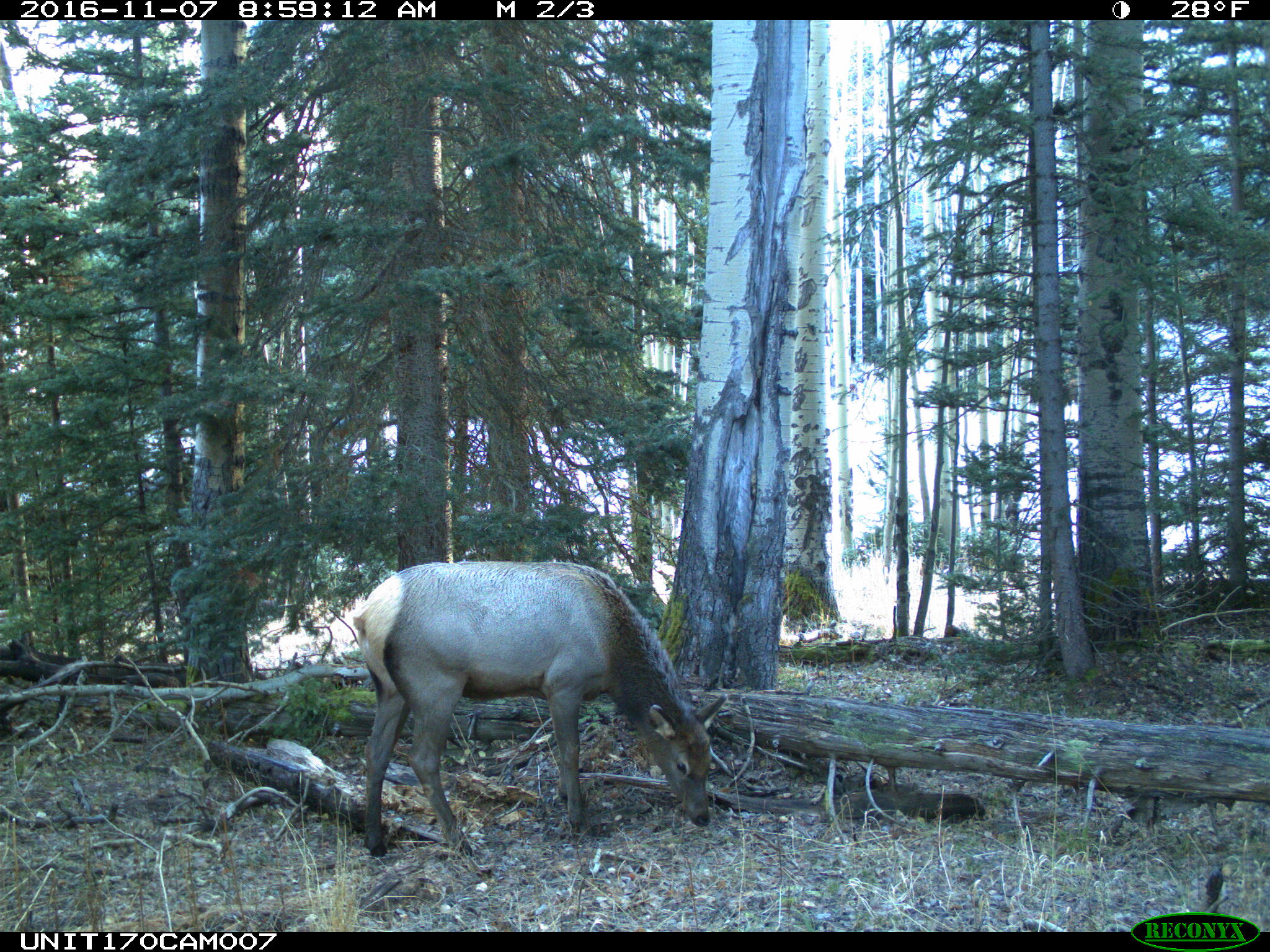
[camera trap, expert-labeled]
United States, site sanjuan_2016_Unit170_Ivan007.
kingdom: Animalia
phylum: Chordata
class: Mammalia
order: Artiodactyla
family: Cervidae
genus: Cervus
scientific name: Cervus elaphus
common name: red deer